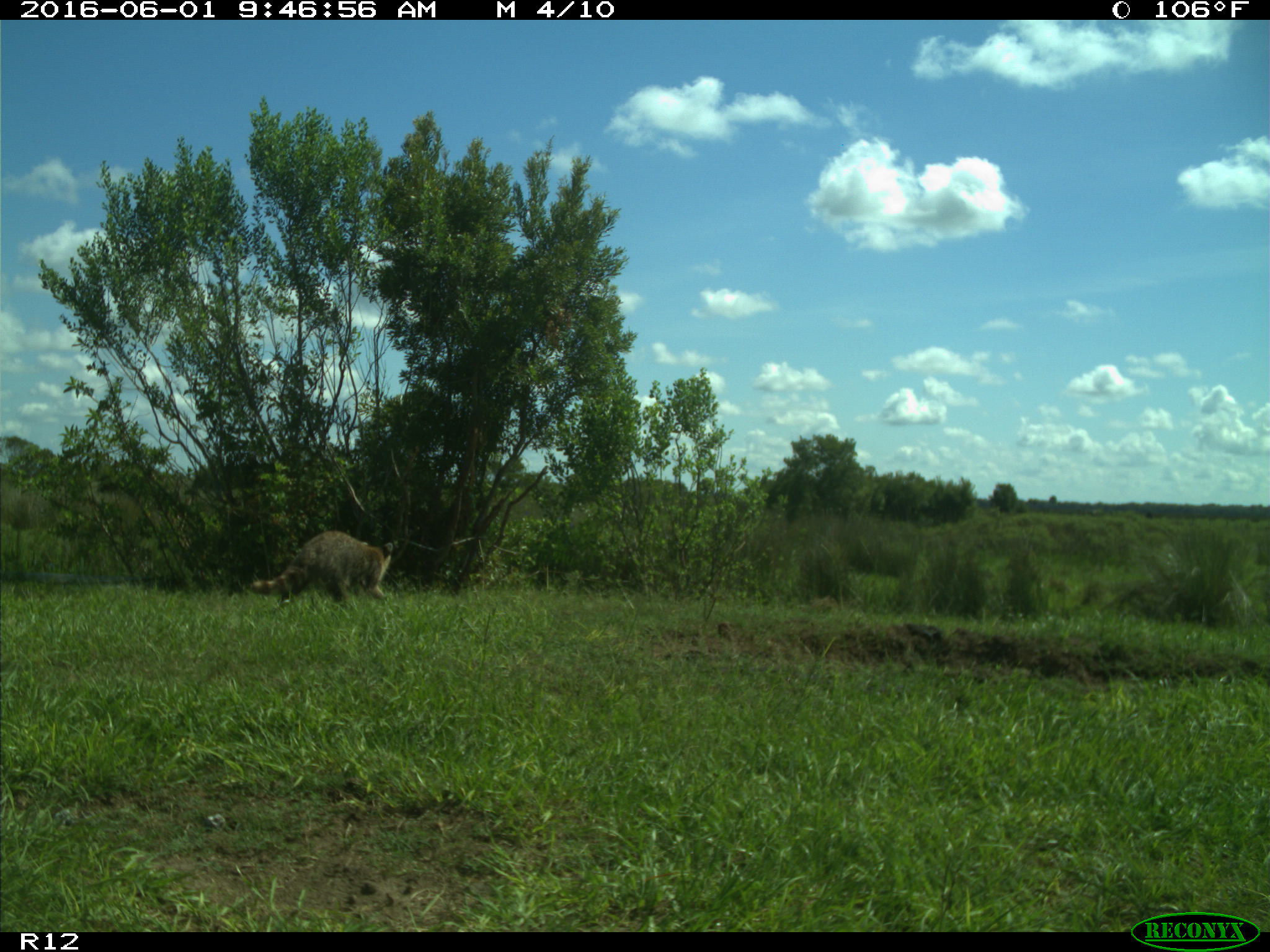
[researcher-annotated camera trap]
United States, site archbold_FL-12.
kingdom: Animalia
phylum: Chordata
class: Mammalia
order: Carnivora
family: Procyonidae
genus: Procyon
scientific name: Procyon lotor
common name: common raccoon